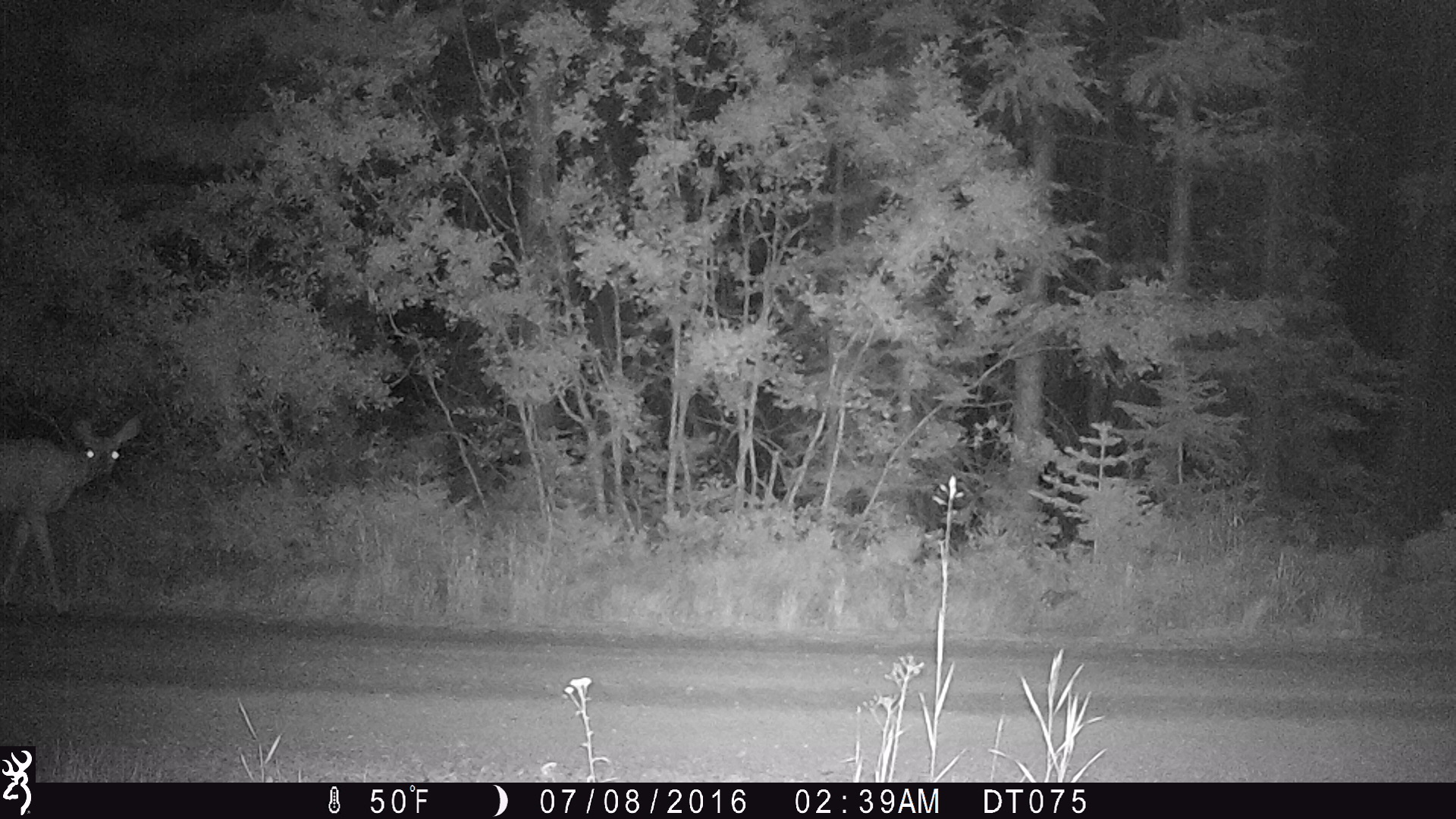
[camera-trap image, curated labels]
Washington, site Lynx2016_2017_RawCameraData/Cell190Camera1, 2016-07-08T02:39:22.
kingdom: Animalia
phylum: Chordata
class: Mammalia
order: Artiodactyla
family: Cervidae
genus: Odocoileus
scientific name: Odocoileus hemionus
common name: mule deer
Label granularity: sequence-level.